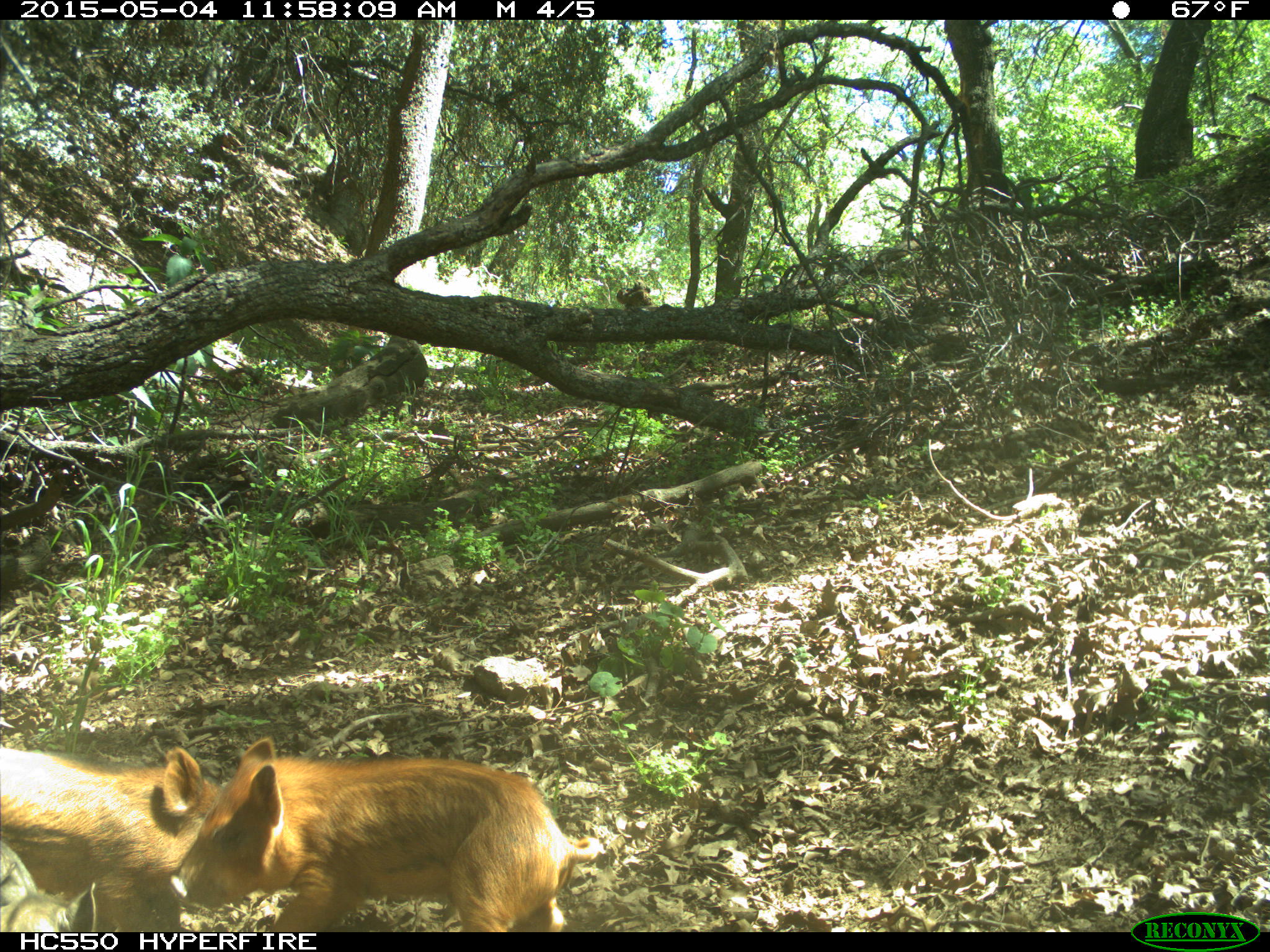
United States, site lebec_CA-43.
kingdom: Animalia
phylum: Chordata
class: Mammalia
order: Artiodactyla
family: Suidae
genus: Sus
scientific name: Sus scrofa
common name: wild boar